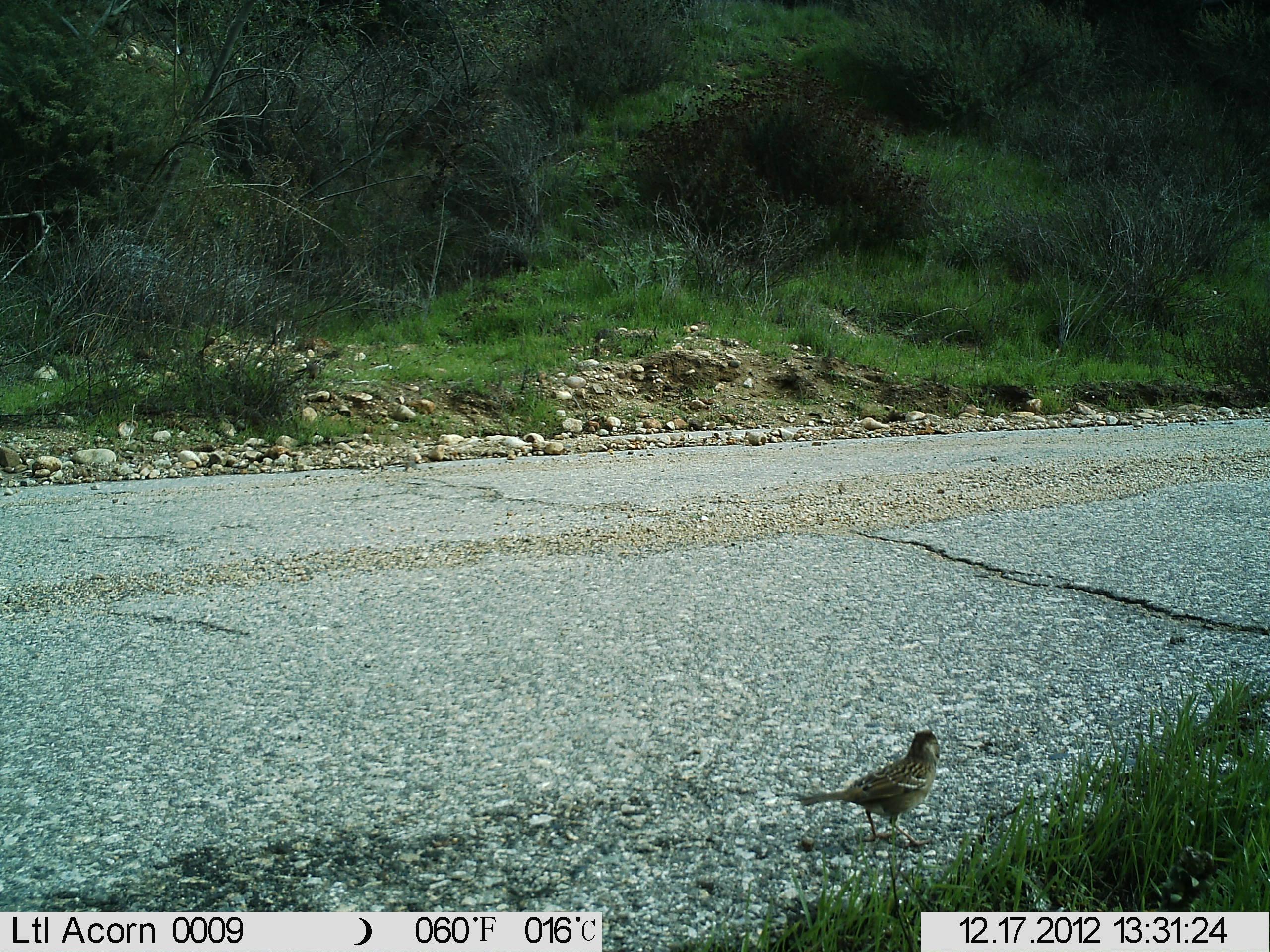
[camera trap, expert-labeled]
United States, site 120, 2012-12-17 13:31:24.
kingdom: Animalia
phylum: Chordata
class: Aves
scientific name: Aves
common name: bird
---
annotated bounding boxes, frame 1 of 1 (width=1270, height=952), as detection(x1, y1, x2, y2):
bird: detection(792, 716, 954, 841)